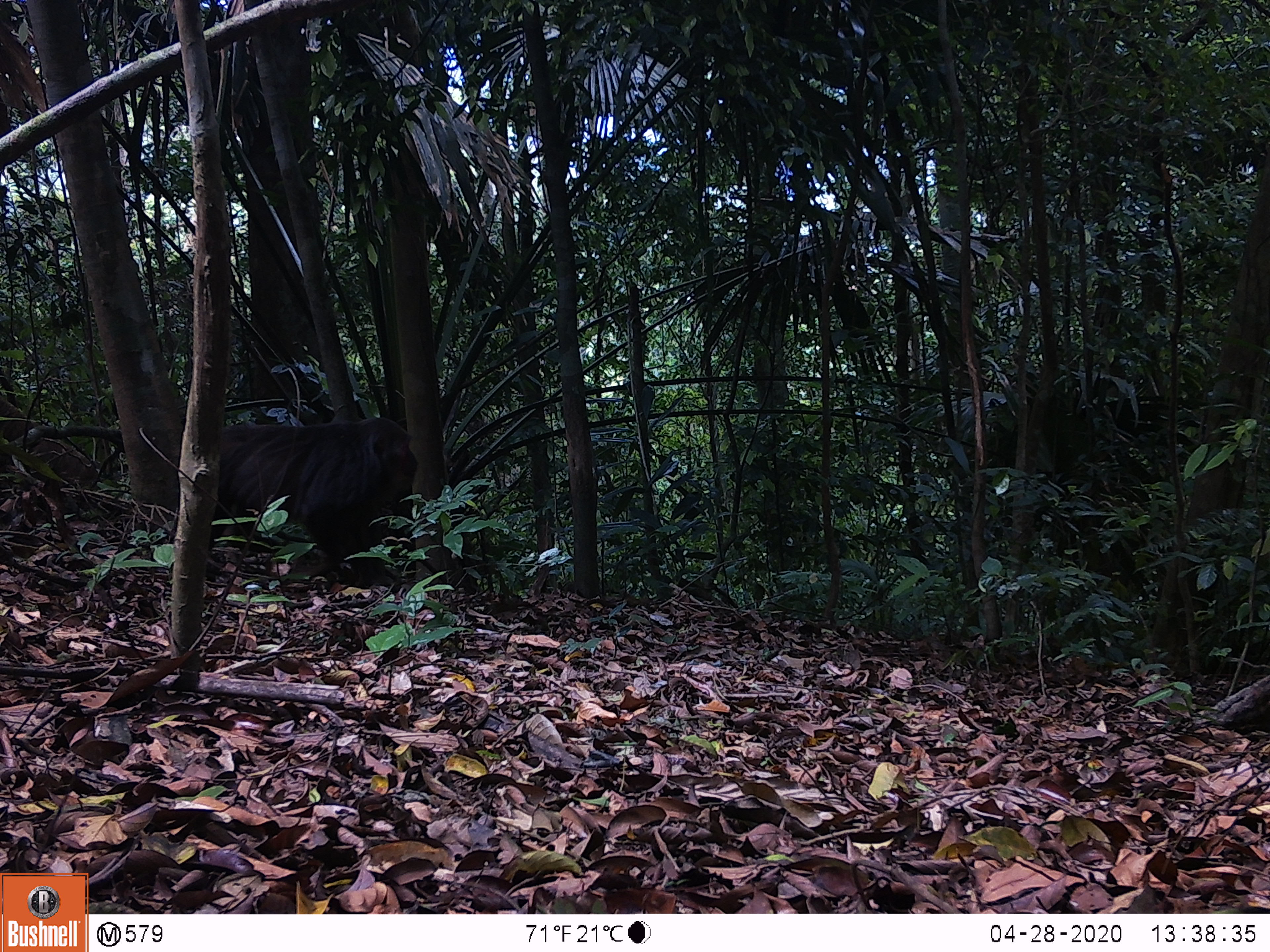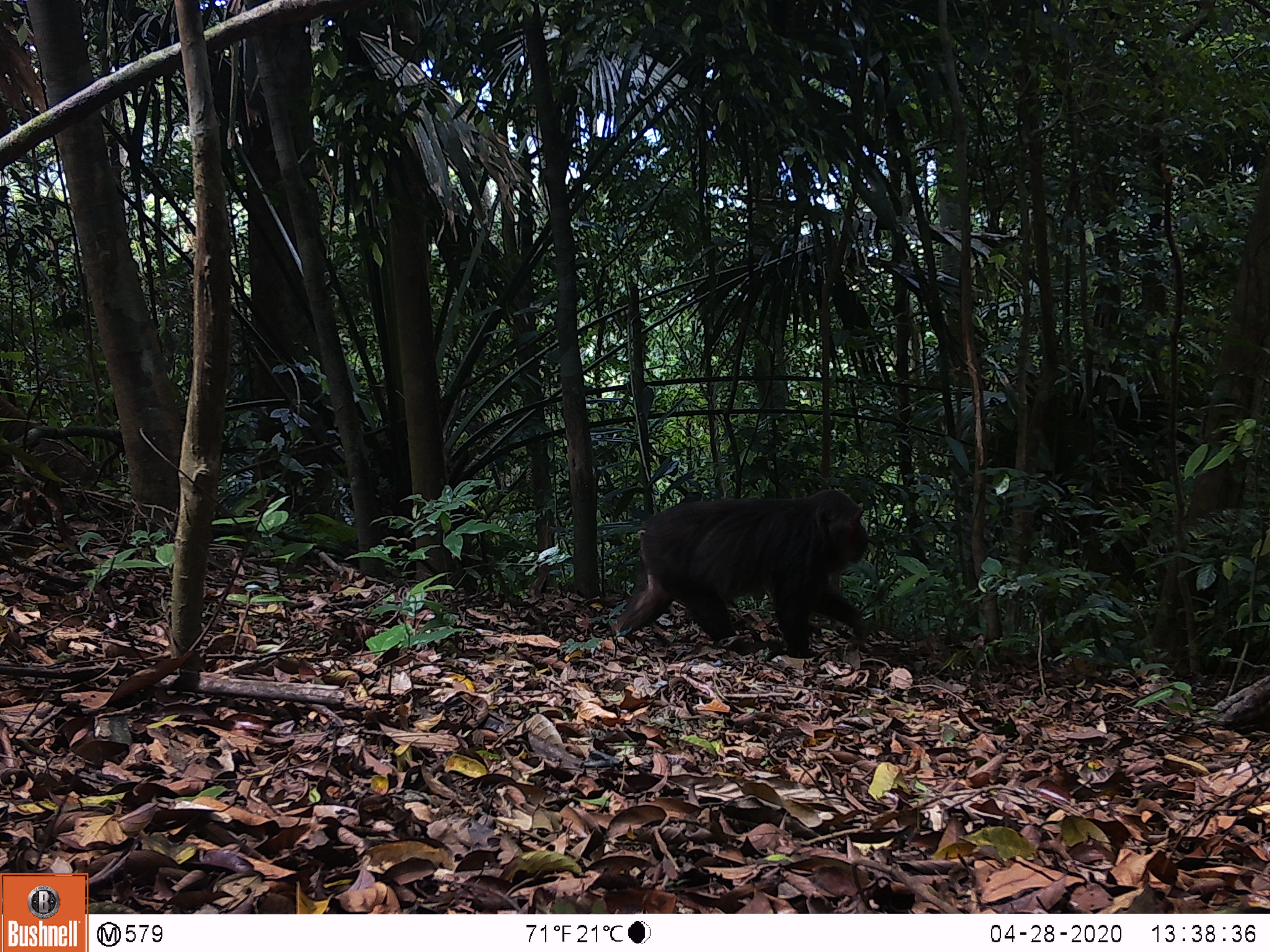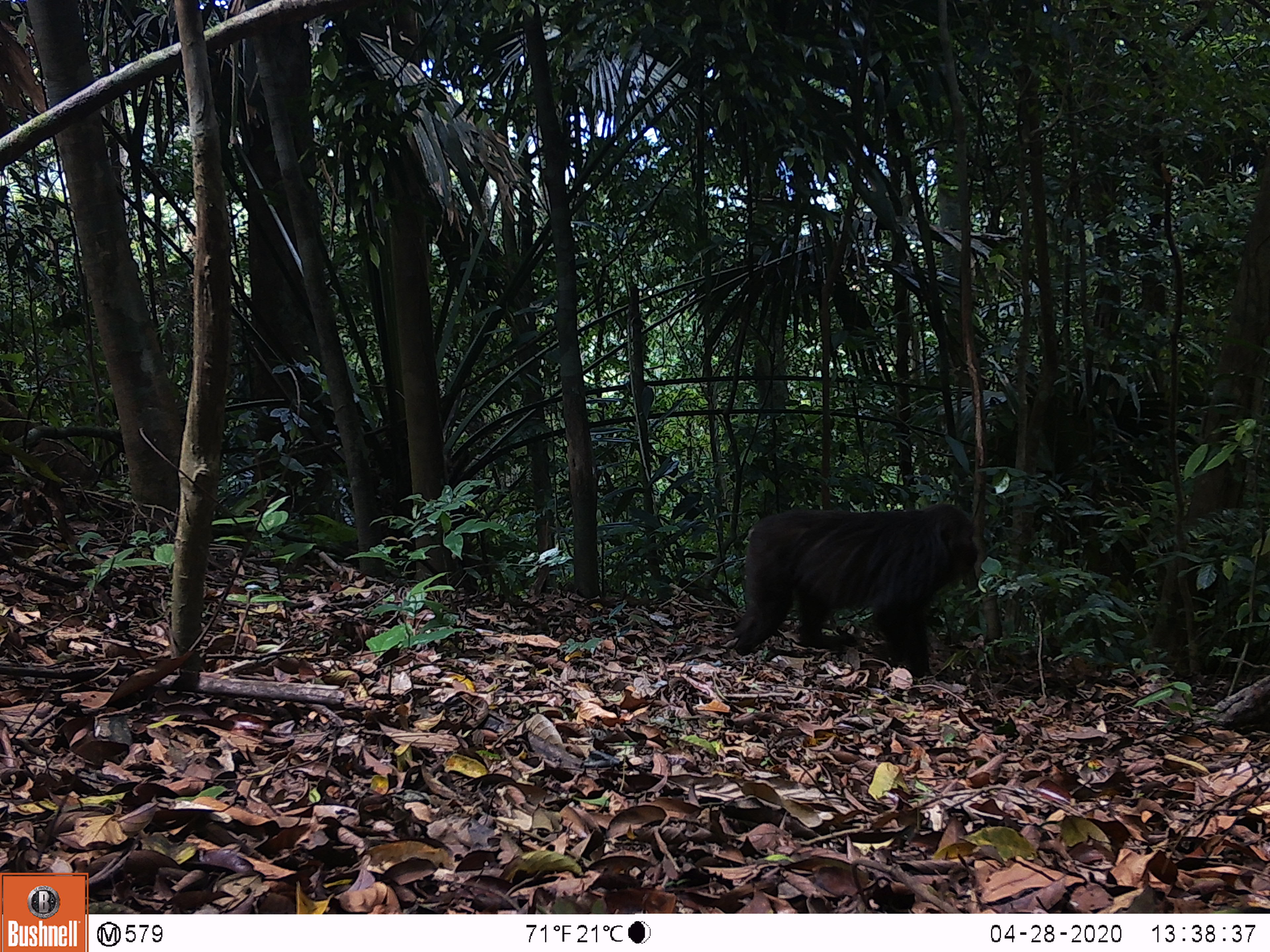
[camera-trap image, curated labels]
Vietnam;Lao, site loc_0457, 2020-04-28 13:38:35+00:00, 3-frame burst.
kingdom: Animalia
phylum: Chordata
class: Mammalia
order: Primates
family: Cercopithecidae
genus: Macaca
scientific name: Macaca arctoides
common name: stump-tailed macaque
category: stump tailed macaque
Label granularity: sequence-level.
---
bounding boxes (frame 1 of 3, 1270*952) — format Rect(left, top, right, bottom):
stump tailed macaque: Rect(208, 419, 417, 590)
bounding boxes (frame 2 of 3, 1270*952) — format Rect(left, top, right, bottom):
stump tailed macaque: Rect(615, 488, 874, 657)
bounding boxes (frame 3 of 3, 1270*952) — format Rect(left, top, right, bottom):
stump tailed macaque: Rect(730, 503, 979, 681)